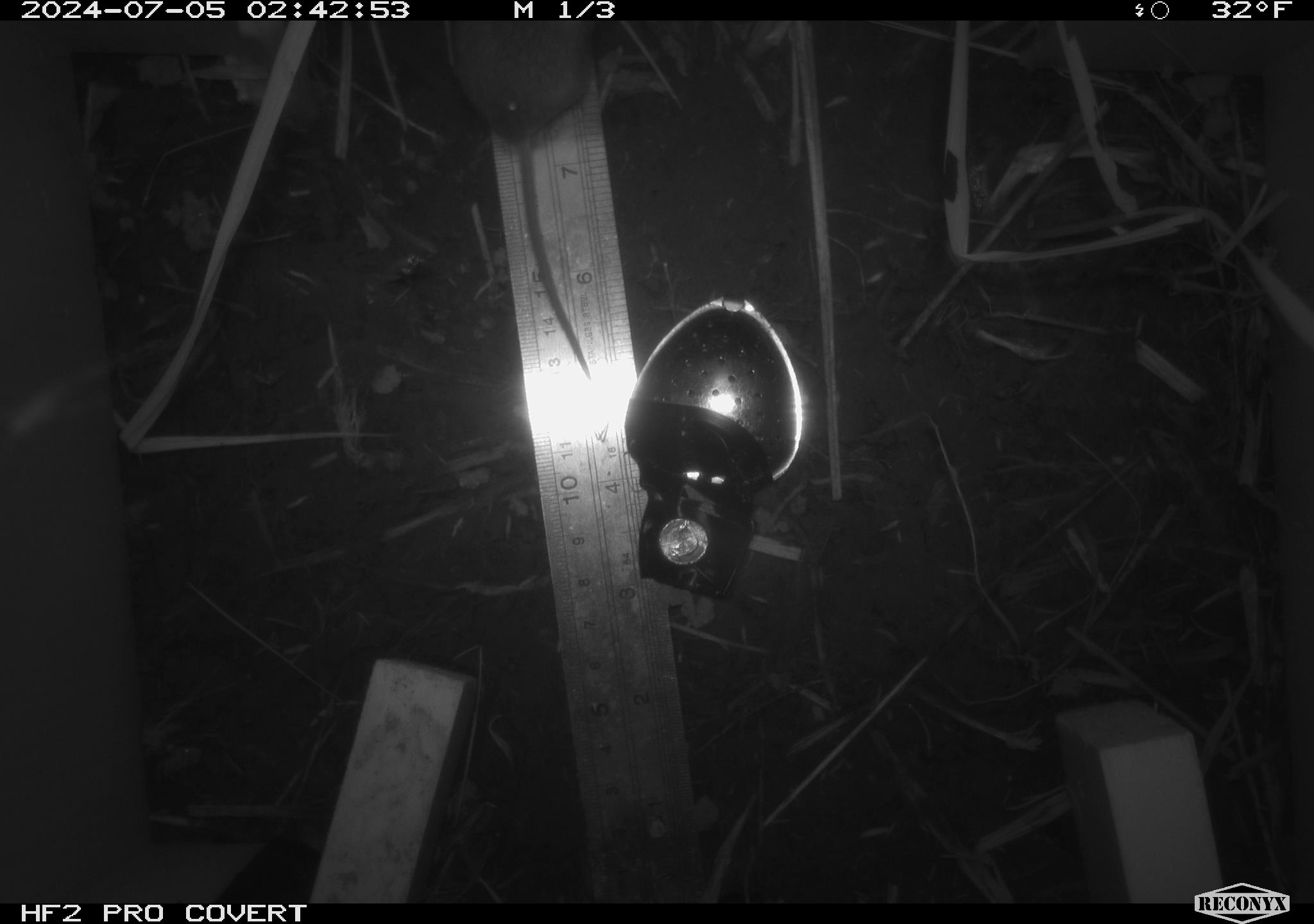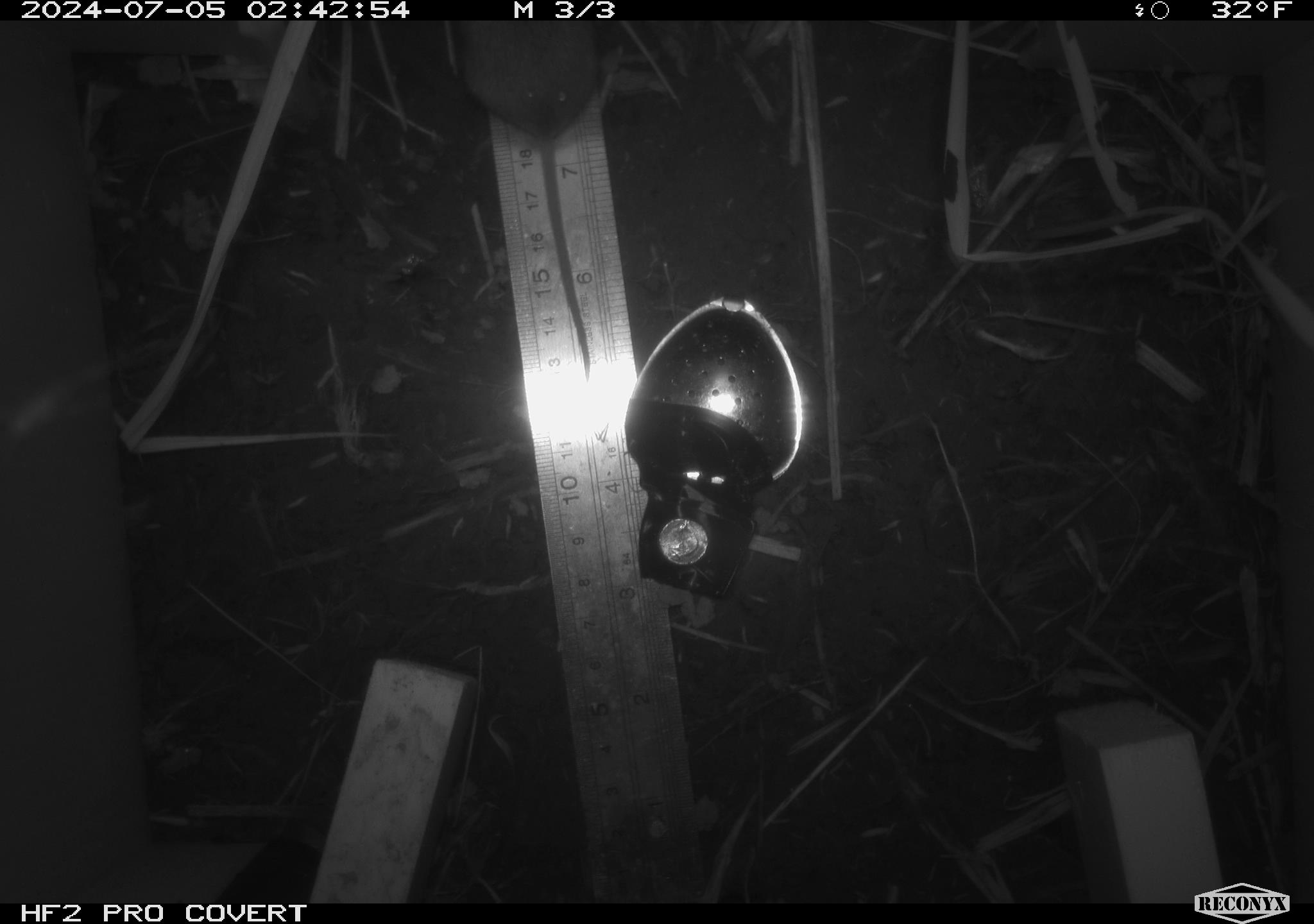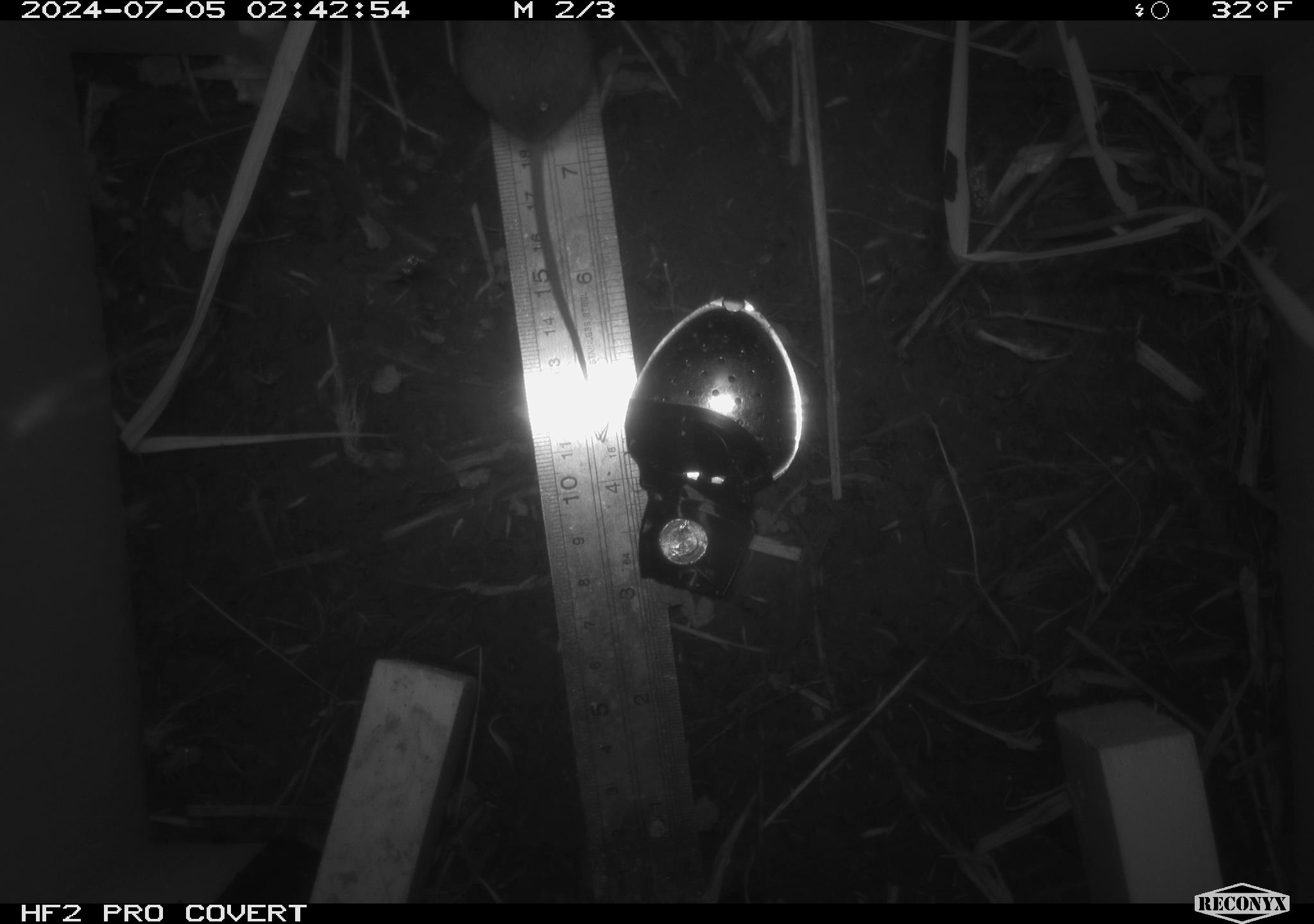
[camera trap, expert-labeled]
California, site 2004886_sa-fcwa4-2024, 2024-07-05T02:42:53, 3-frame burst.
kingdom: Animalia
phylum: Chordata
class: Mammalia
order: Rodentia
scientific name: Rodentia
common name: rodent